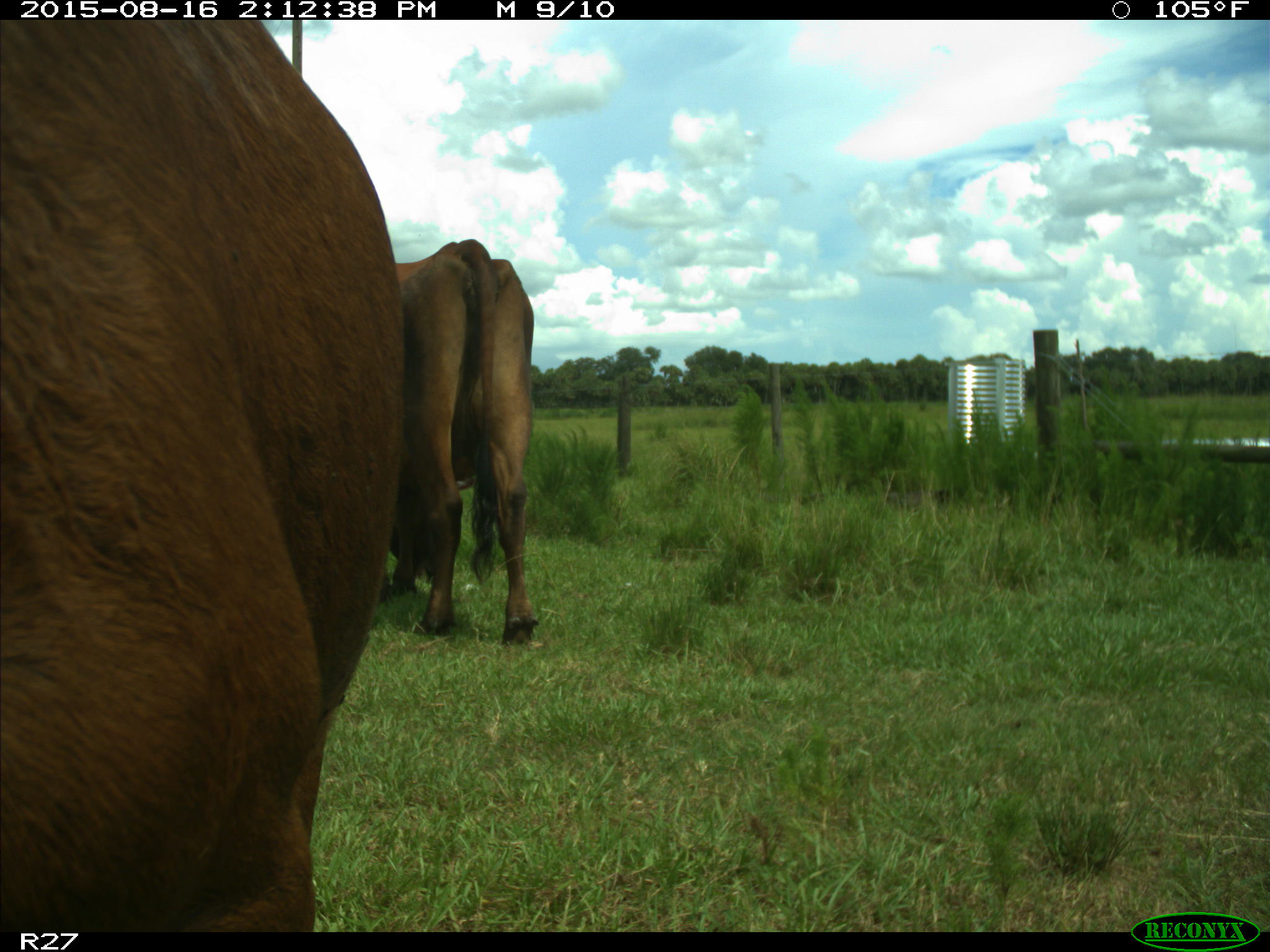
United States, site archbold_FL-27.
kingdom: Animalia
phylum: Chordata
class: Mammalia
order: Artiodactyla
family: Bovidae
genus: Bos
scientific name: Bos taurus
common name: domestic cow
Bos taurus (domestic cow).